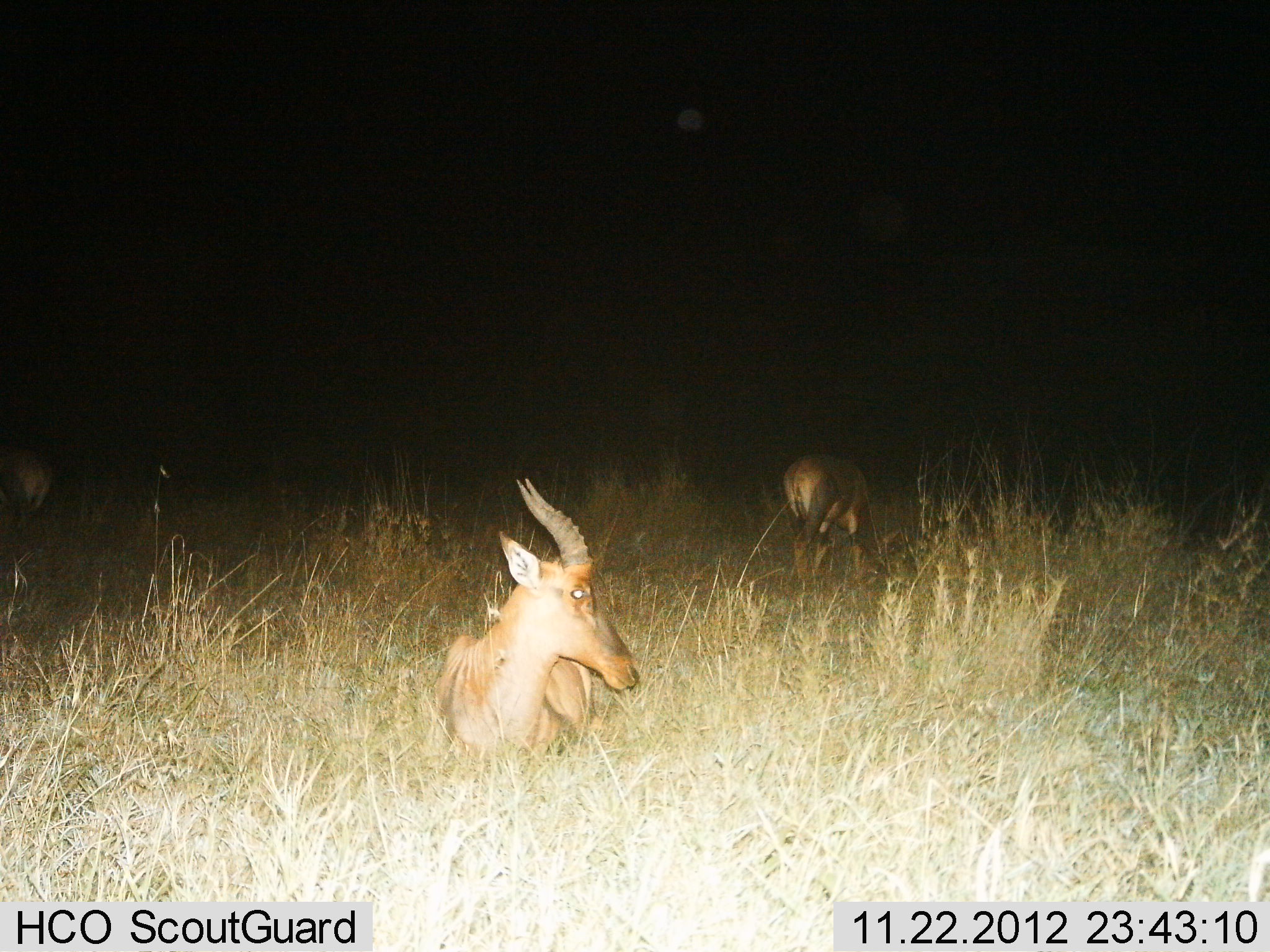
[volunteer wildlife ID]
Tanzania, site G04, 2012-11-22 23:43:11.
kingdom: Animalia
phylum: Chordata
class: Mammalia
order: Artiodactyla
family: Bovidae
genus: Damaliscus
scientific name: Damaliscus lunatus jimela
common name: topi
Topi (Damaliscus lunatus jimela), count 3. Behavior (volunteer vote fractions): standing 30%, resting 100%, moving 0%, interacting 10%. Young present (vote fraction): 0%. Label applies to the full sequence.